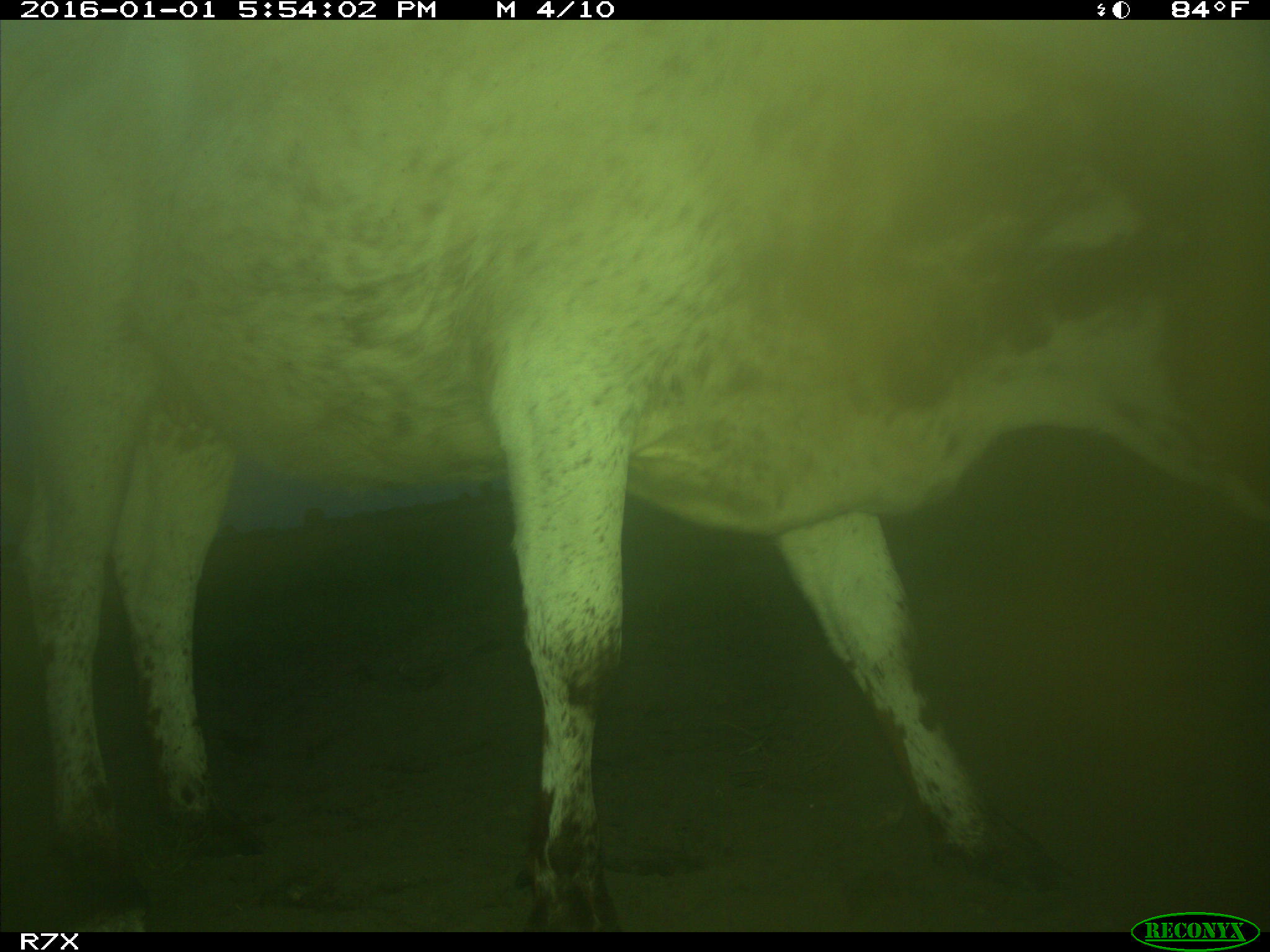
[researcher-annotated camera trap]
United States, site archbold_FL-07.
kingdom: Animalia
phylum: Chordata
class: Mammalia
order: Artiodactyla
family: Bovidae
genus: Bos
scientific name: Bos taurus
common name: domestic cow